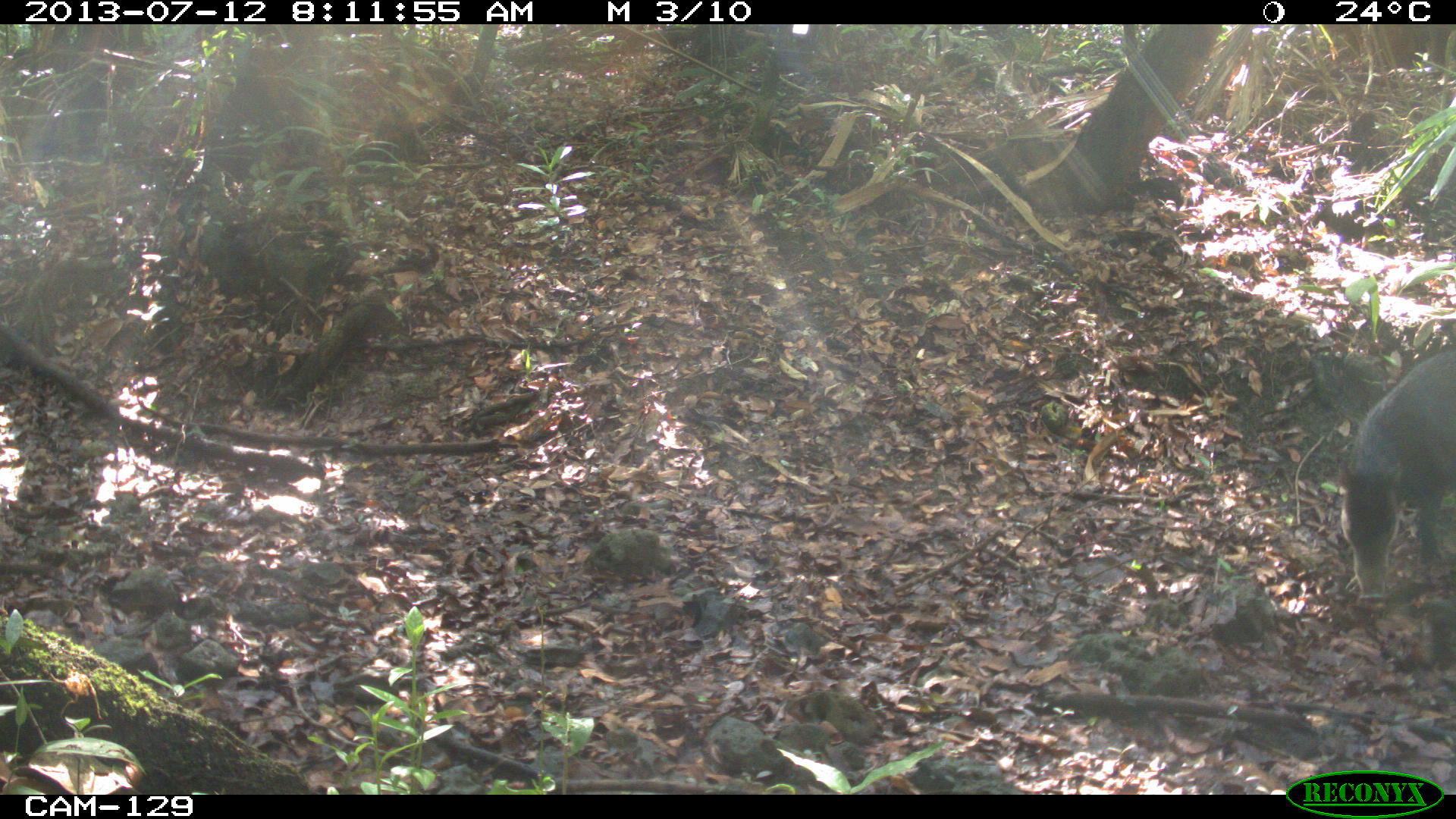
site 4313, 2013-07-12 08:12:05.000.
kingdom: Animalia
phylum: Chordata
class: Mammalia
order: Artiodactyla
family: Tayassuidae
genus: Tayassu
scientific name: Tayassu pecari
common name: white-lipped peccary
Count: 7.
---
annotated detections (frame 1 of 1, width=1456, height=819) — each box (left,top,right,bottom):
tayassu pecari: (1338,347,1456,603)